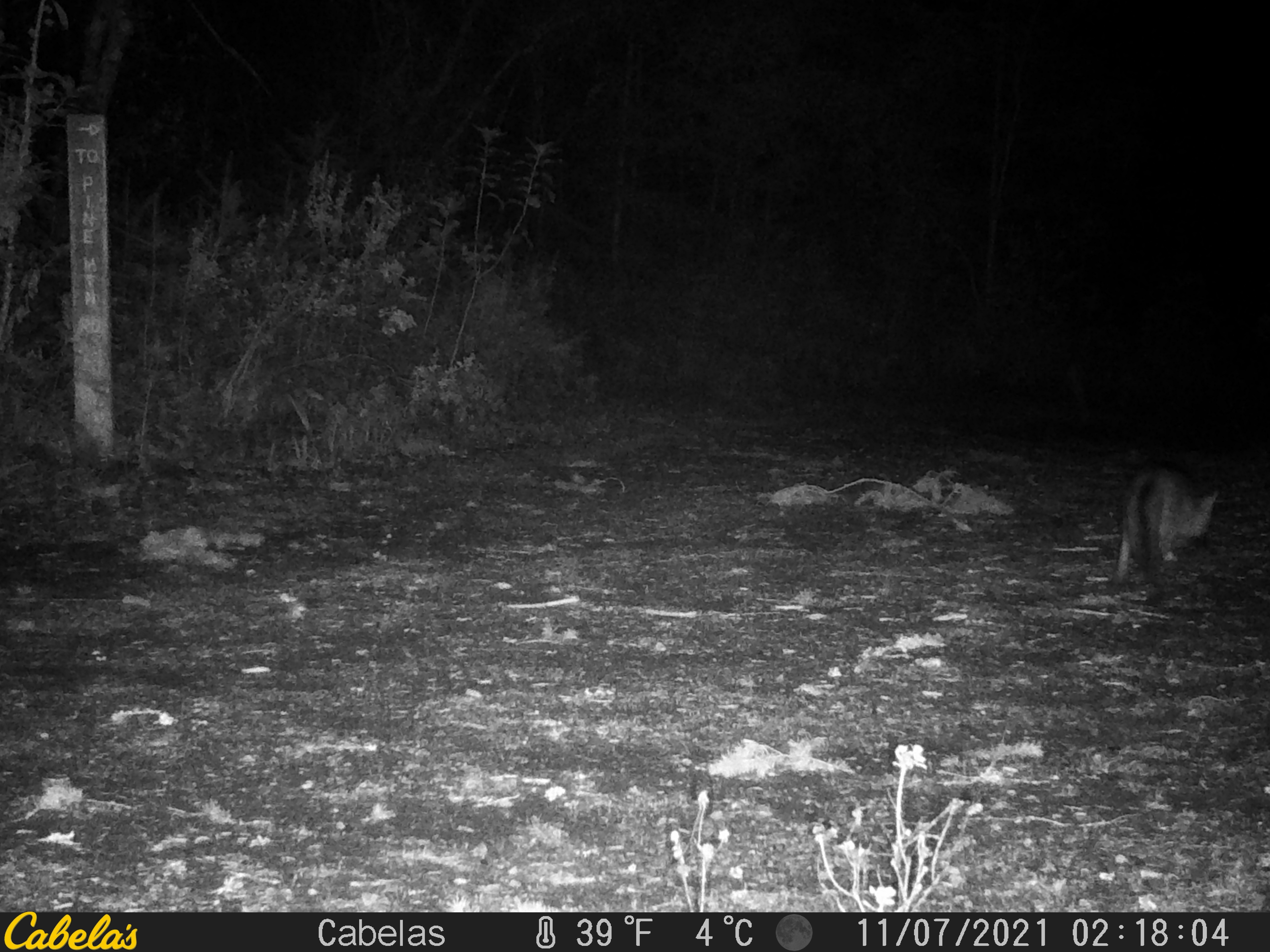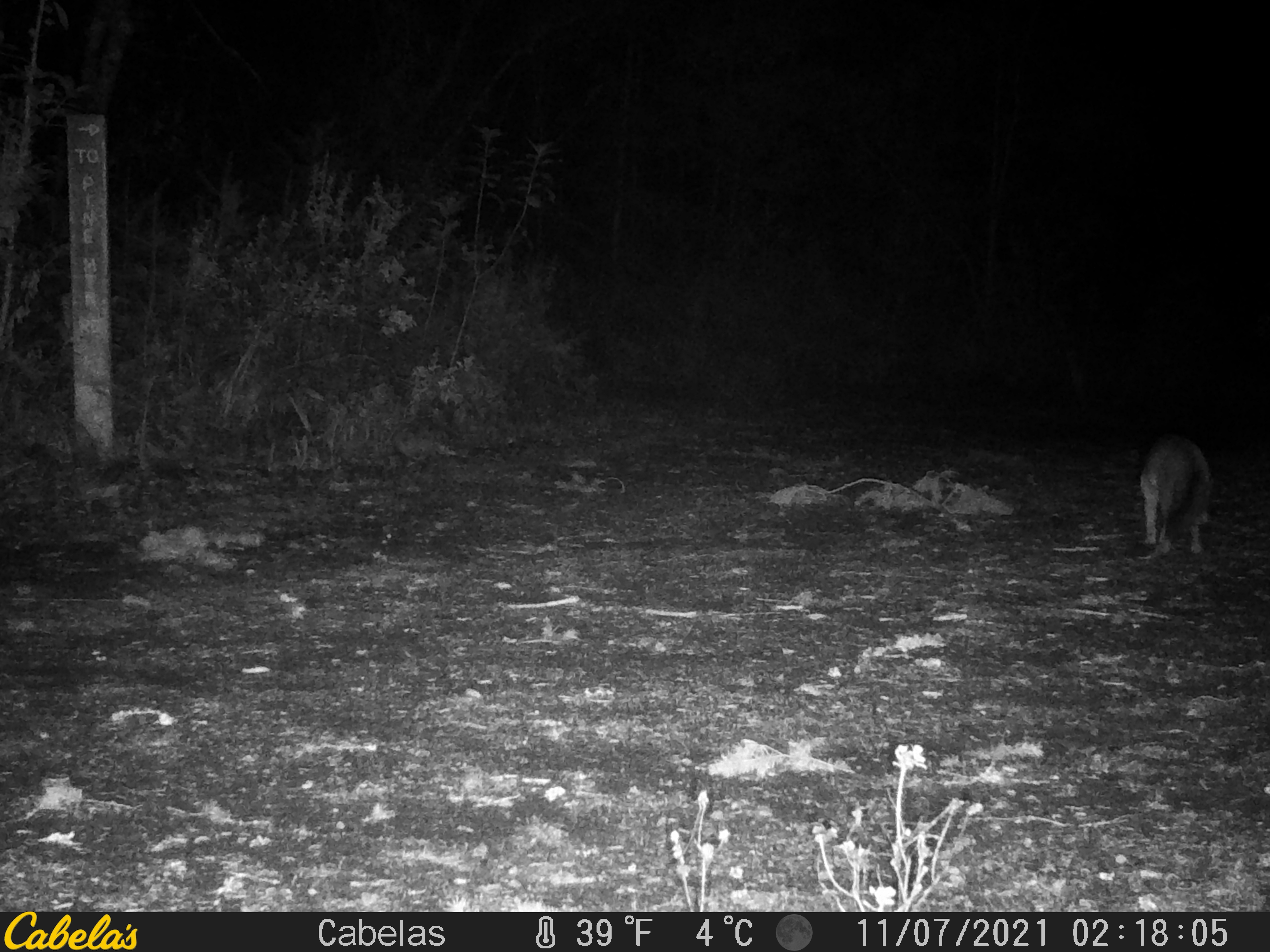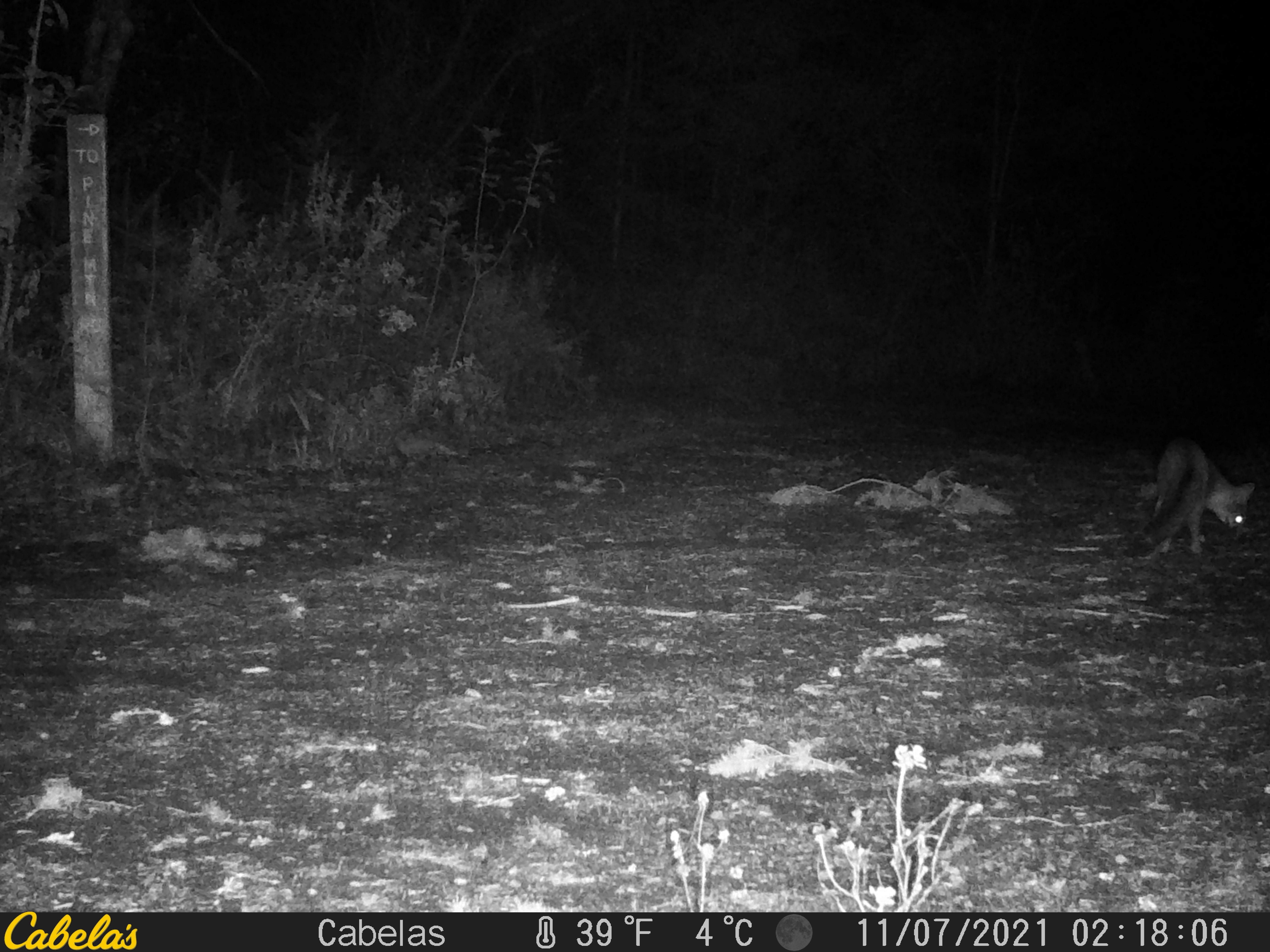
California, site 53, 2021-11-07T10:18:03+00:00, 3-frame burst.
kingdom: Animalia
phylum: Chordata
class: Mammalia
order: Carnivora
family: Canidae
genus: Urocyon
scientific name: Urocyon cinereoargenteus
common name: gray fox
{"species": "gray fox (Urocyon cinereoargenteus)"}